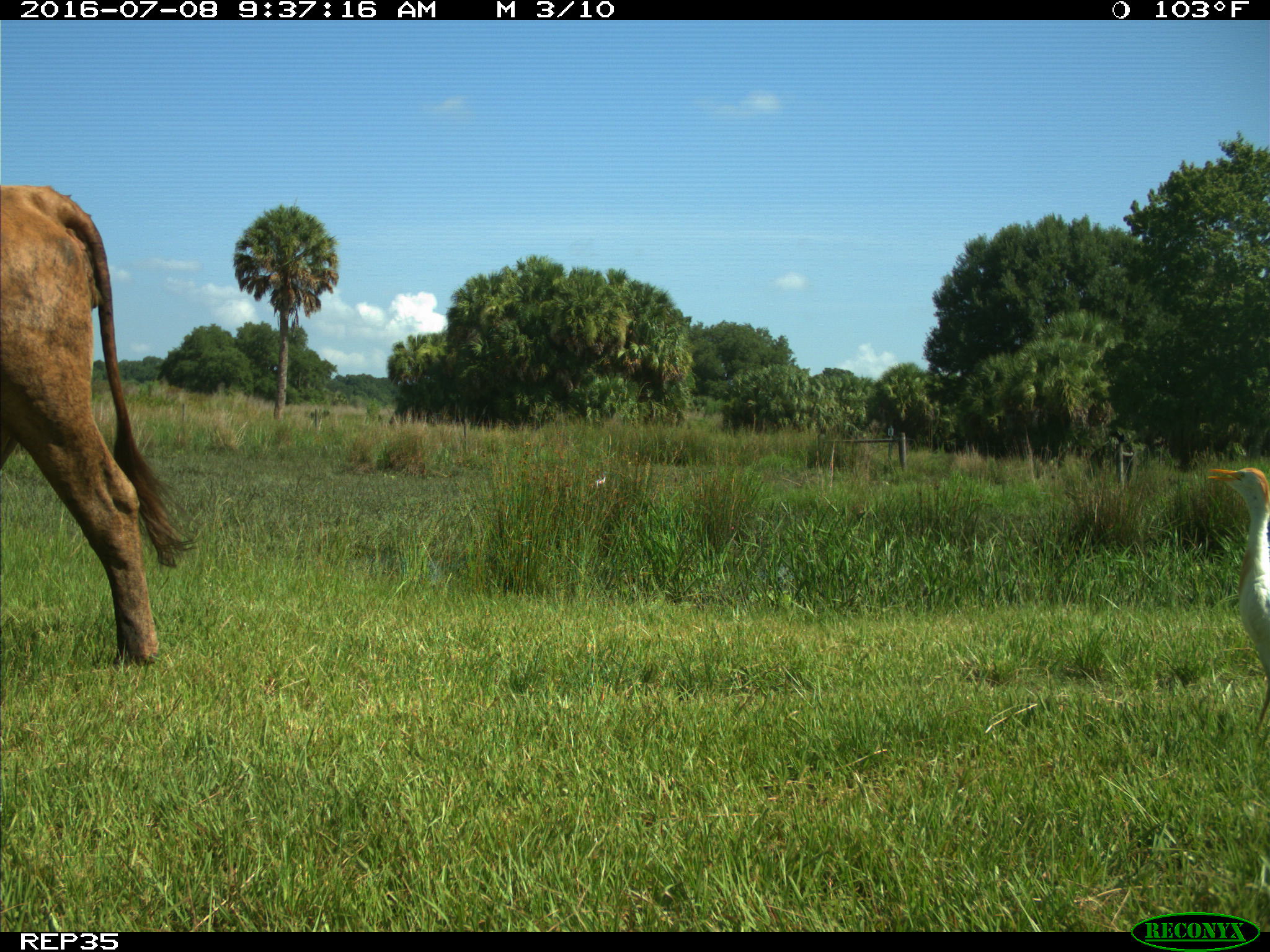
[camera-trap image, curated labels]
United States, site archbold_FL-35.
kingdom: Animalia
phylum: Chordata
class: Mammalia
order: Artiodactyla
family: Bovidae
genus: Bos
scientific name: Bos taurus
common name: domestic cow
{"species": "Bos taurus (domestic cow)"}